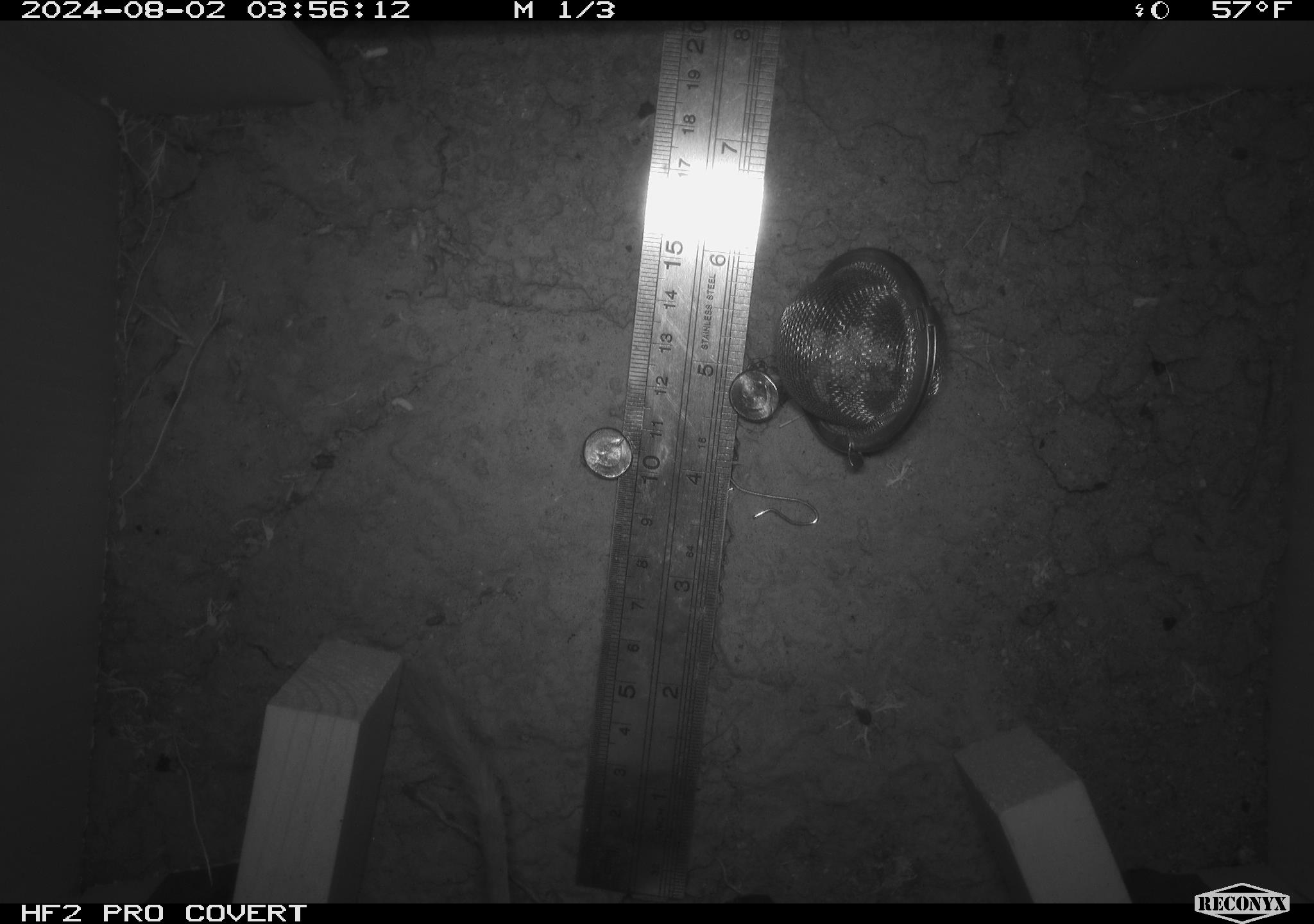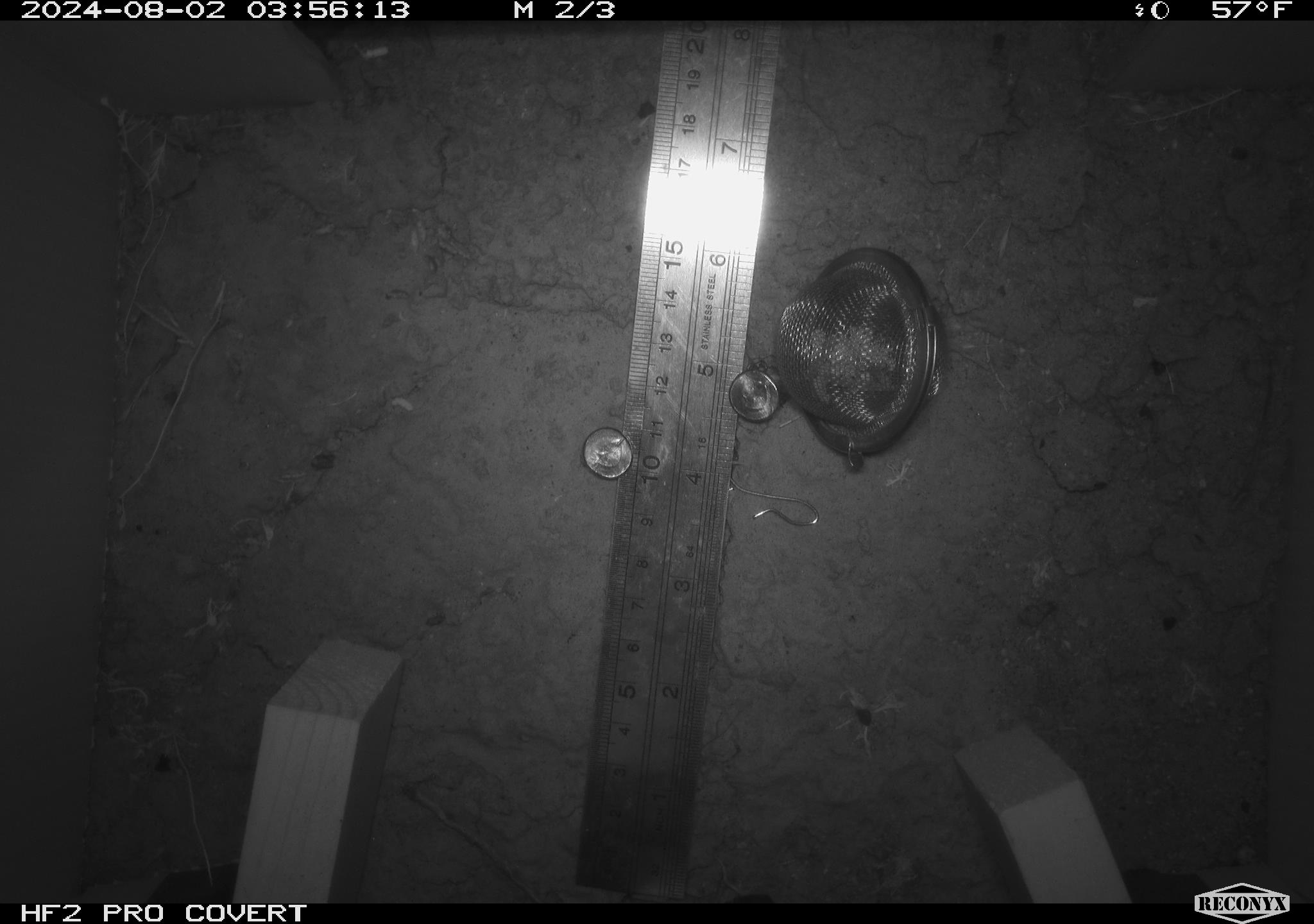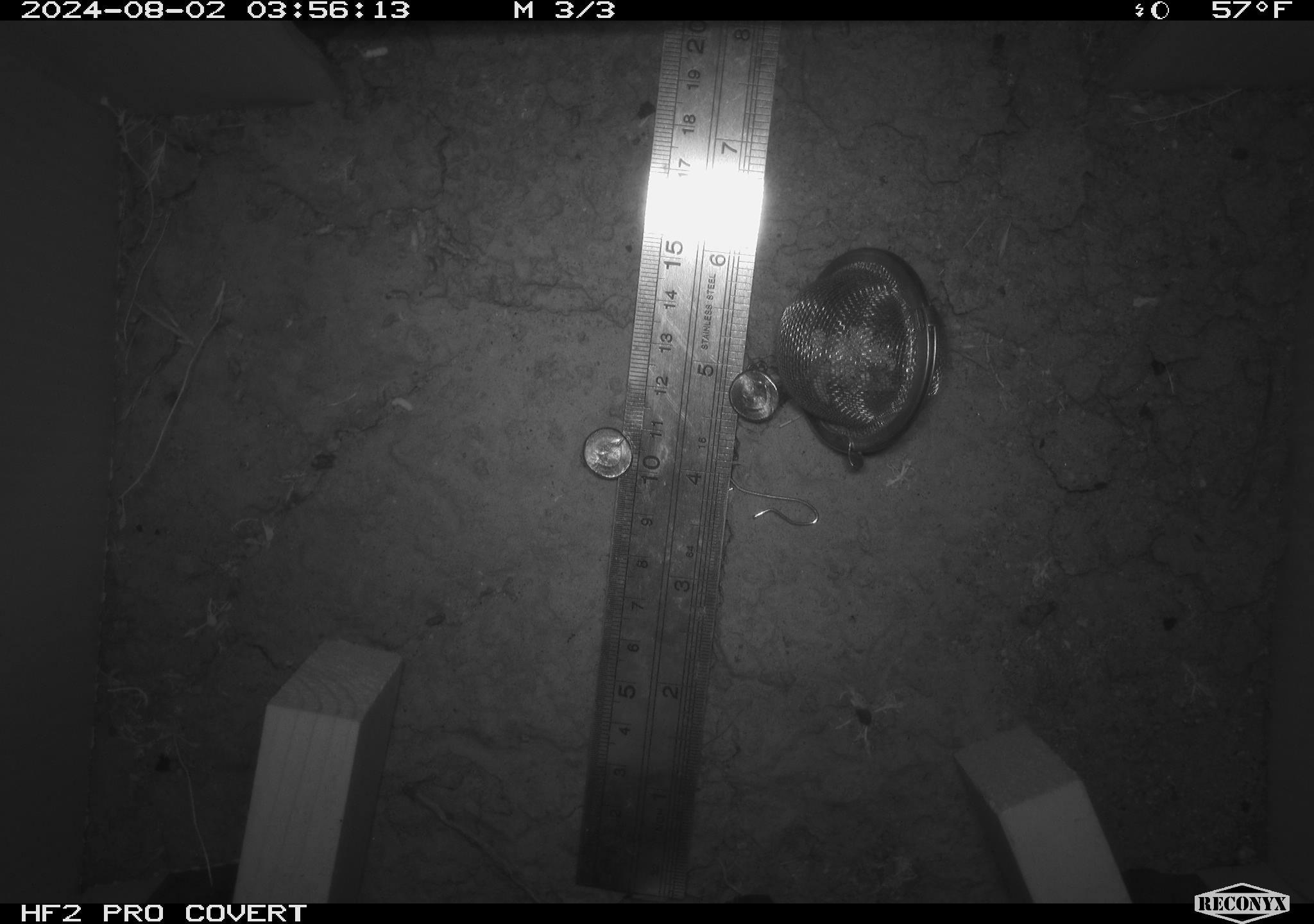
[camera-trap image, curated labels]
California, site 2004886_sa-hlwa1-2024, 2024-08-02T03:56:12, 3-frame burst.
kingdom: Animalia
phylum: Chordata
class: Mammalia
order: Rodentia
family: Heteromyidae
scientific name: Heteromyidae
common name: kangaroo rats and pocket mice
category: heteromyidae family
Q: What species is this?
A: Heteromyidae family (kangaroo rats and pocket mice) (Heteromyidae).